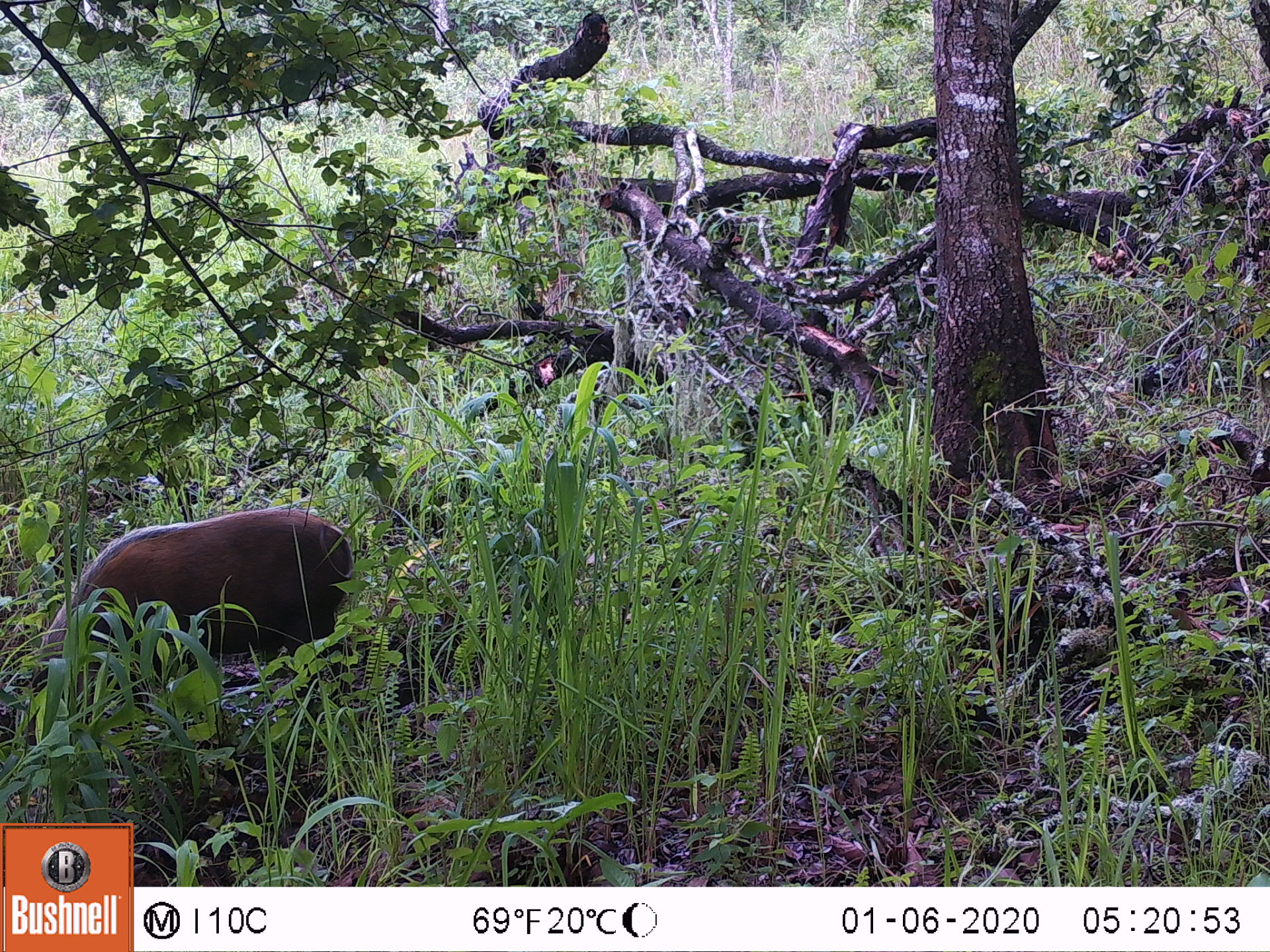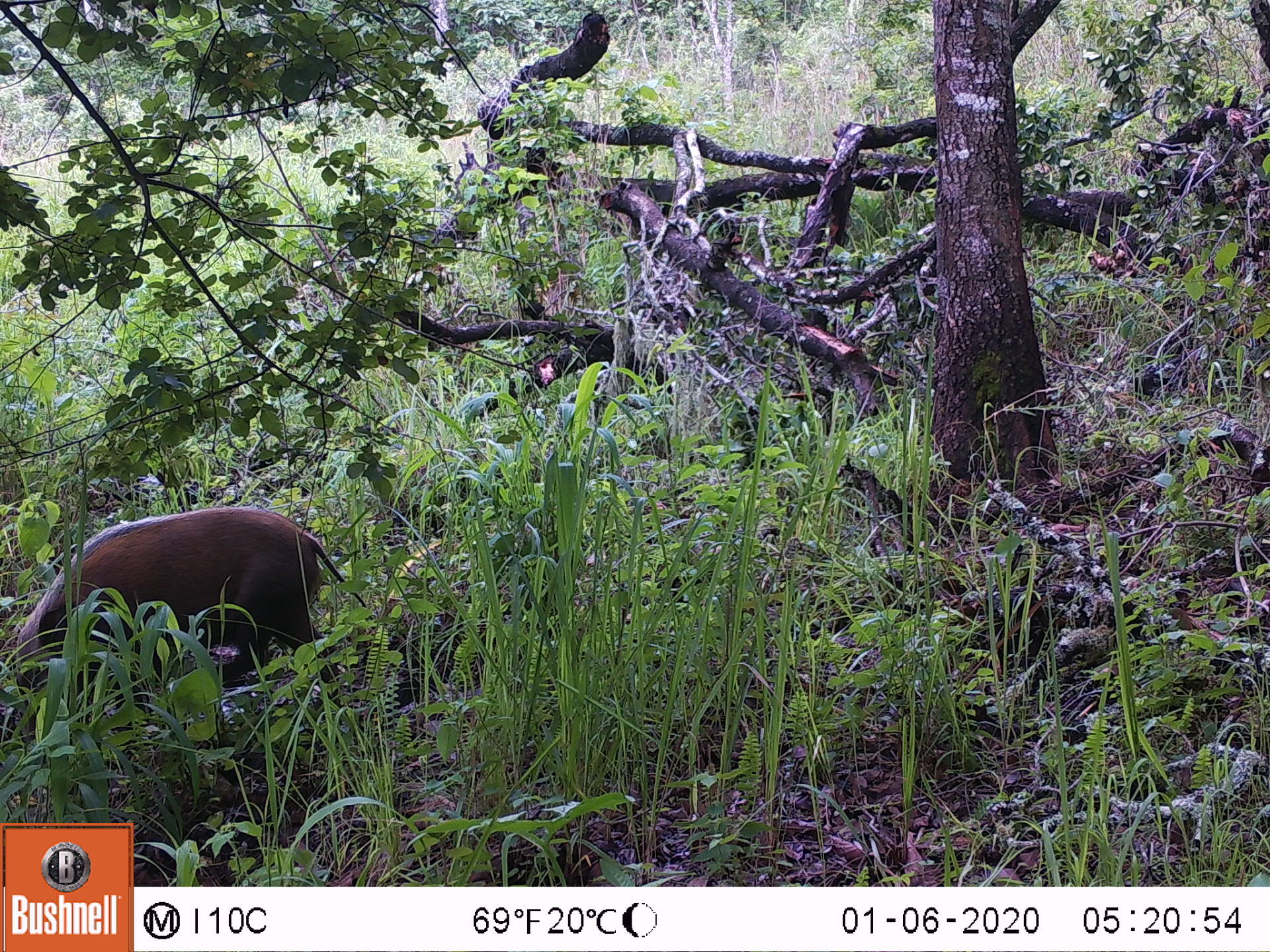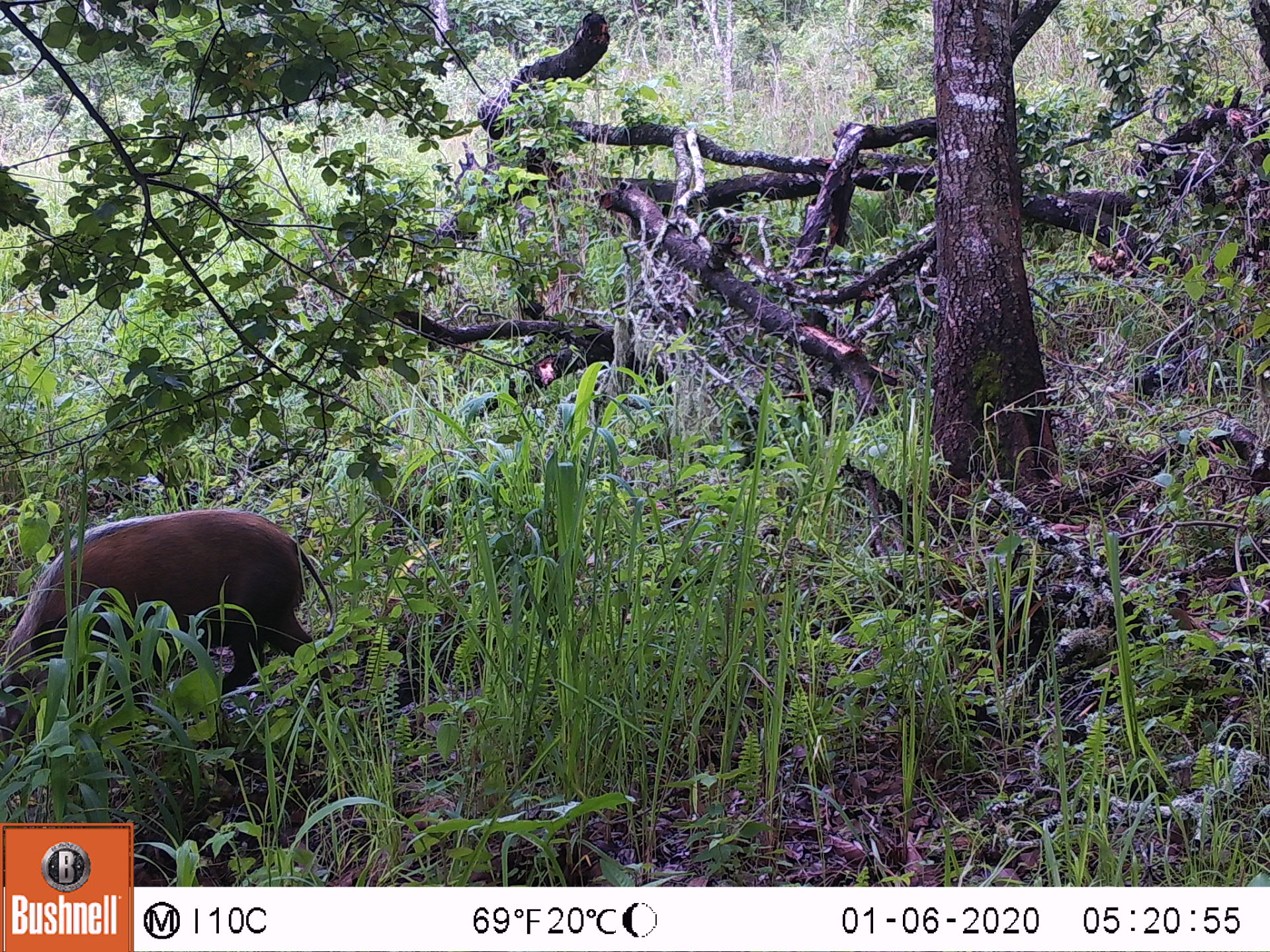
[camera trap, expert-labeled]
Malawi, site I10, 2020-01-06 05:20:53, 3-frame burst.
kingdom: Animalia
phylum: Chordata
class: Mammalia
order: Artiodactyla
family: Suidae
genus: Potamochoerus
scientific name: Potamochoerus larvatus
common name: bushpig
Bushpig (Potamochoerus larvatus), count 1.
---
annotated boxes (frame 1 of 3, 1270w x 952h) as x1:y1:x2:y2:
bushpig: 0:502:358:786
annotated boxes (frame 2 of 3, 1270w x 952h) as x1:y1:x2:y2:
bushpig: 1:502:392:781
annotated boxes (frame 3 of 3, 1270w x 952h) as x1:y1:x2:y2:
bushpig: 1:500:338:771